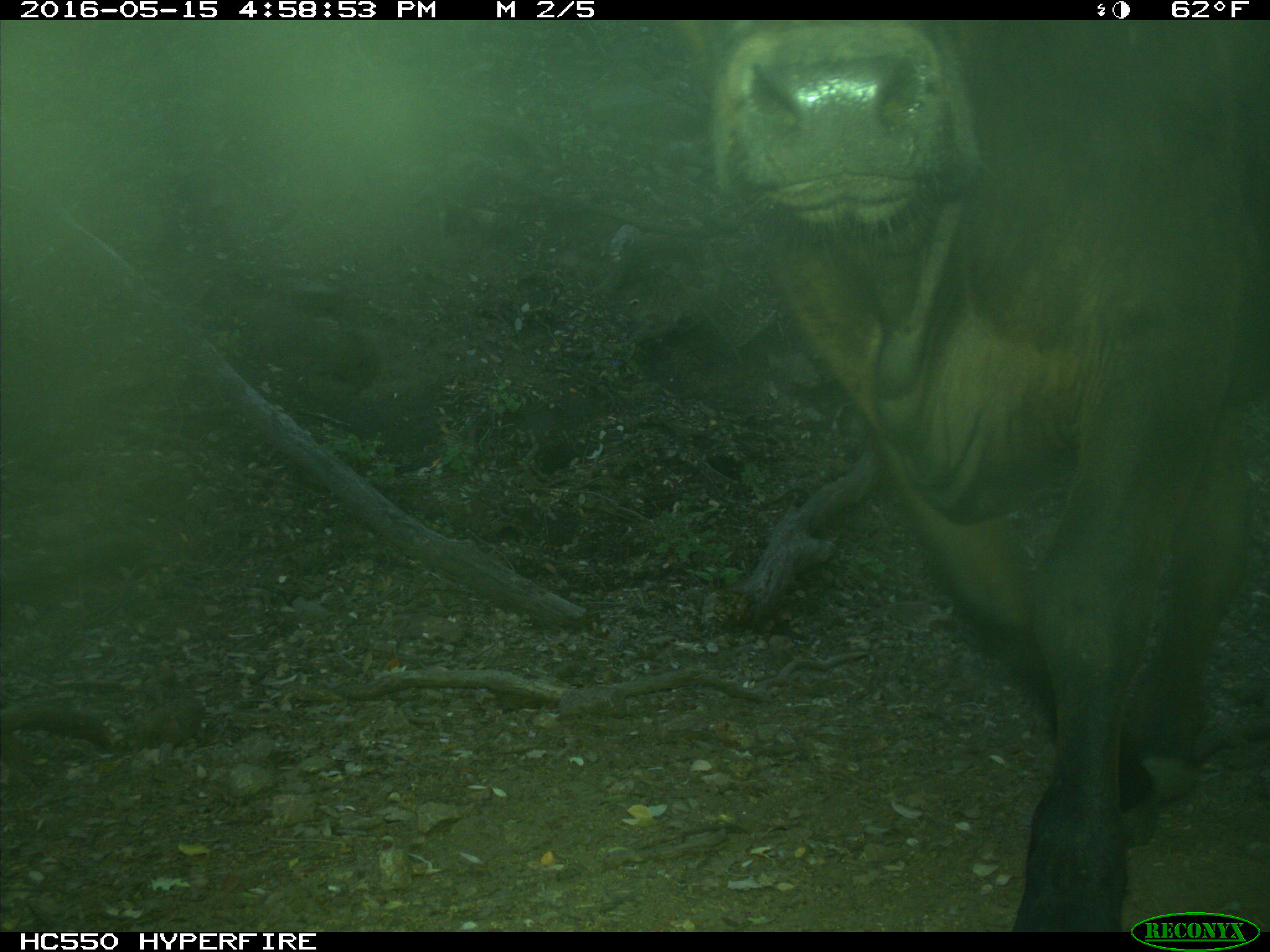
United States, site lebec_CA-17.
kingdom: Animalia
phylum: Chordata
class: Mammalia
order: Artiodactyla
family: Bovidae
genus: Bos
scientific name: Bos taurus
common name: domestic cow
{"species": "Bos taurus (domestic cow)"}